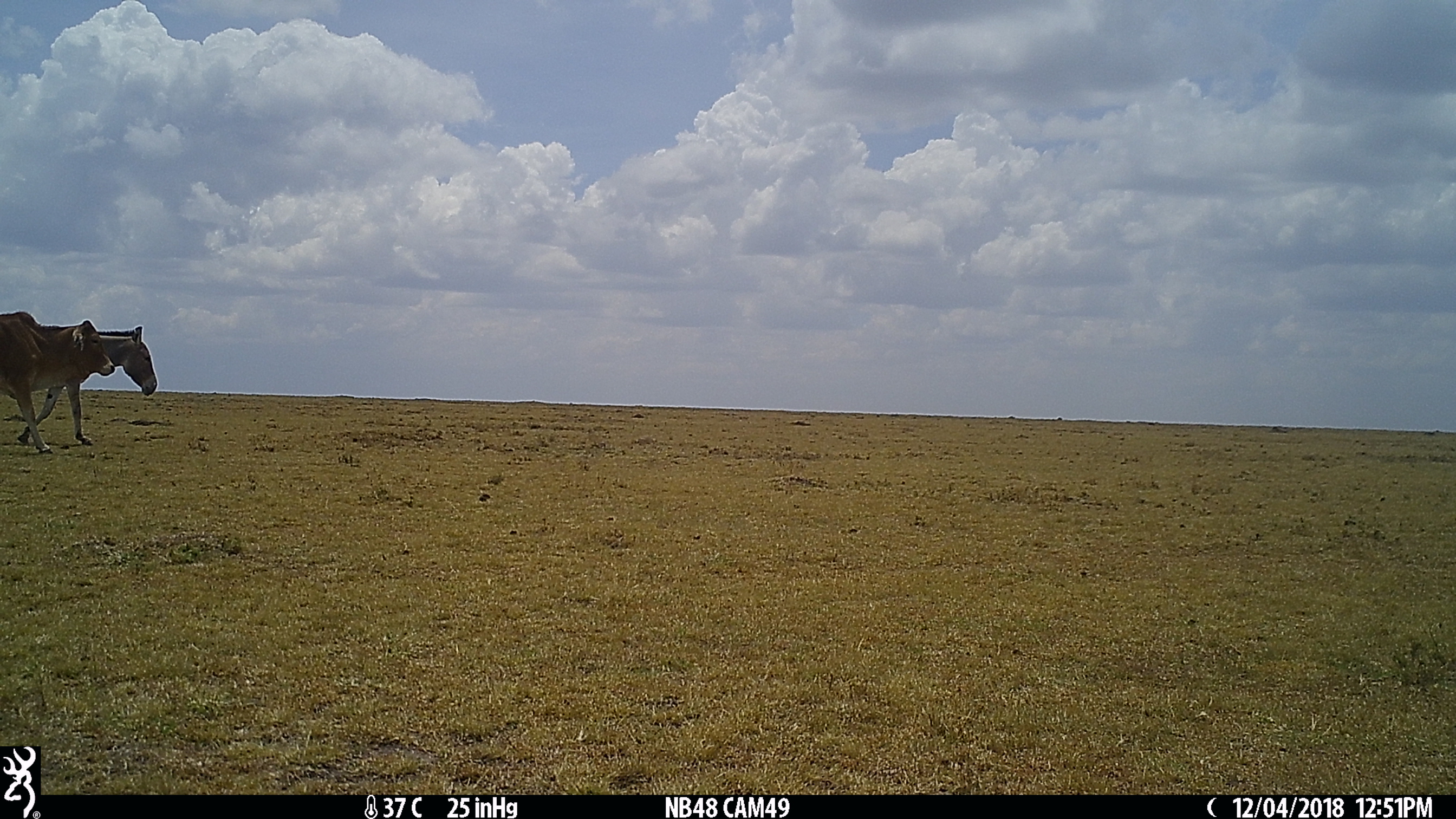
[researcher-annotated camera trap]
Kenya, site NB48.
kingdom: Animalia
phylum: Chordata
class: Mammalia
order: Artiodactyla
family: Bovidae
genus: Bos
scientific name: Bos taurus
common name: cattle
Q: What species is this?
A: Cattle (Bos taurus).